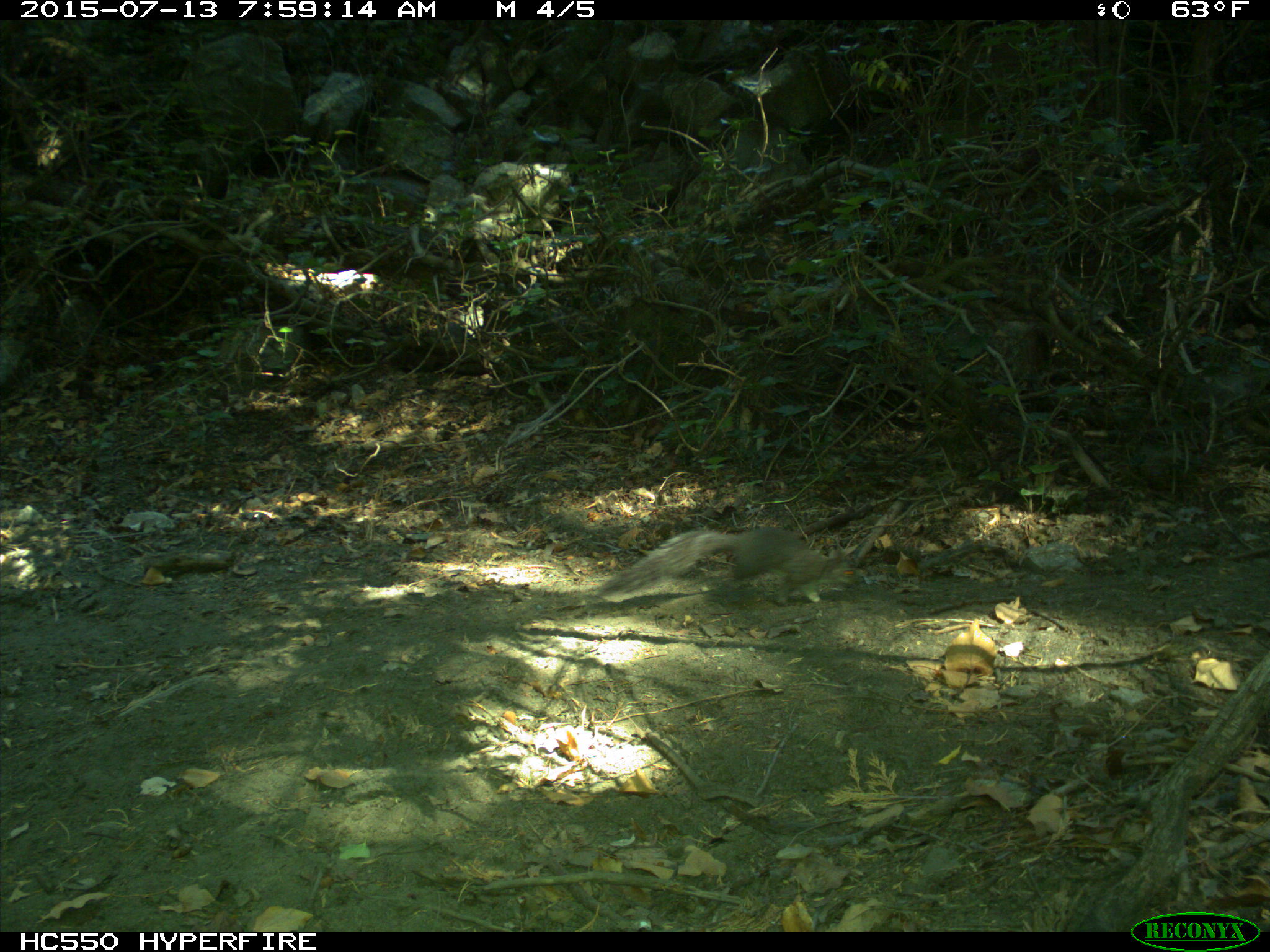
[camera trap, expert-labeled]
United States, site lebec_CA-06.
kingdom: Animalia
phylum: Chordata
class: Mammalia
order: Rodentia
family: Sciuridae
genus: Sciurus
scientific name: Sciurus carolinensis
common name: eastern gray squirrel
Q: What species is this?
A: Sciurus carolinensis (eastern gray squirrel).